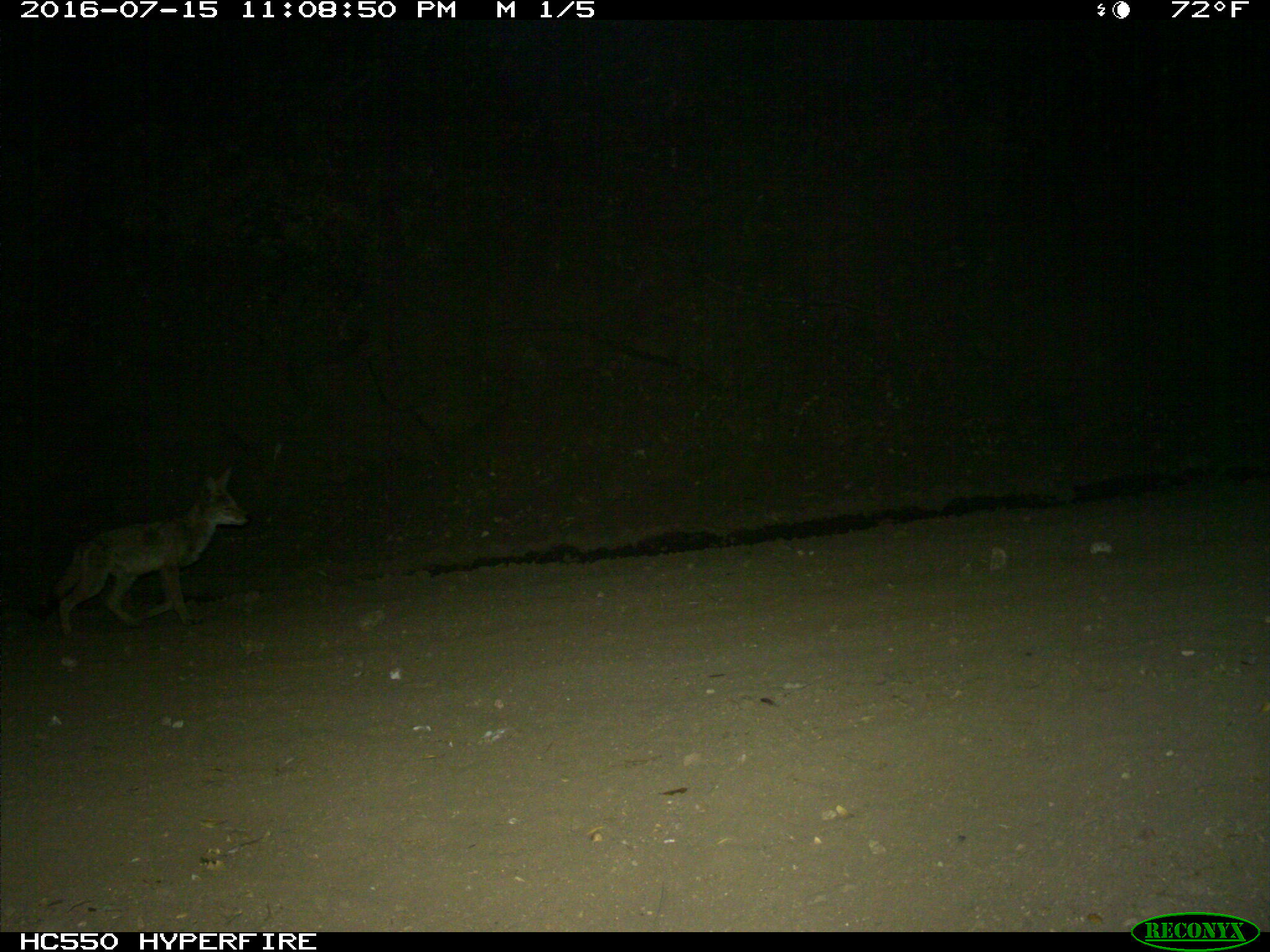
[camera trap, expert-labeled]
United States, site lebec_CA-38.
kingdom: Animalia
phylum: Chordata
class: Mammalia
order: Carnivora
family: Canidae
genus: Canis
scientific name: Canis latrans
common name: coyote